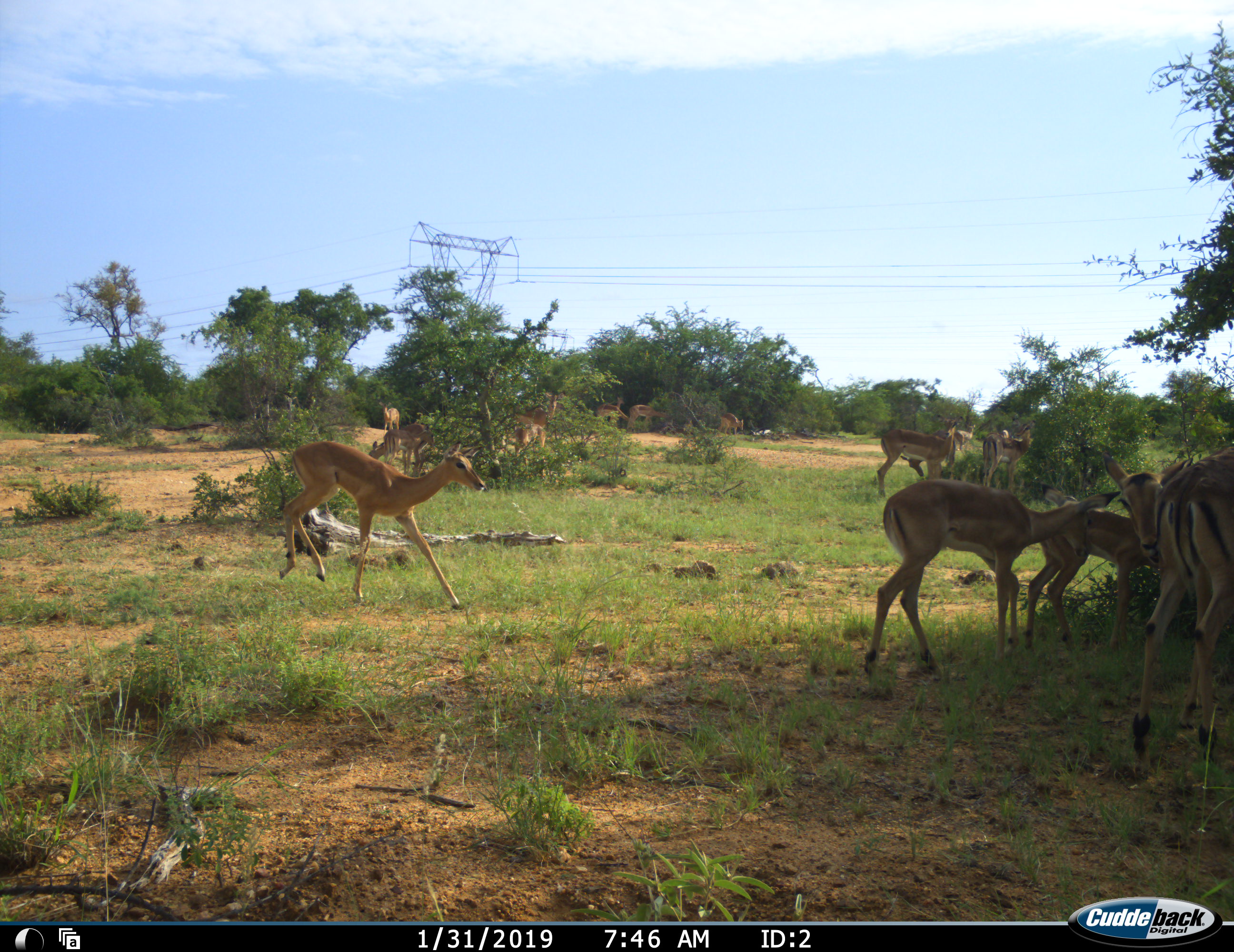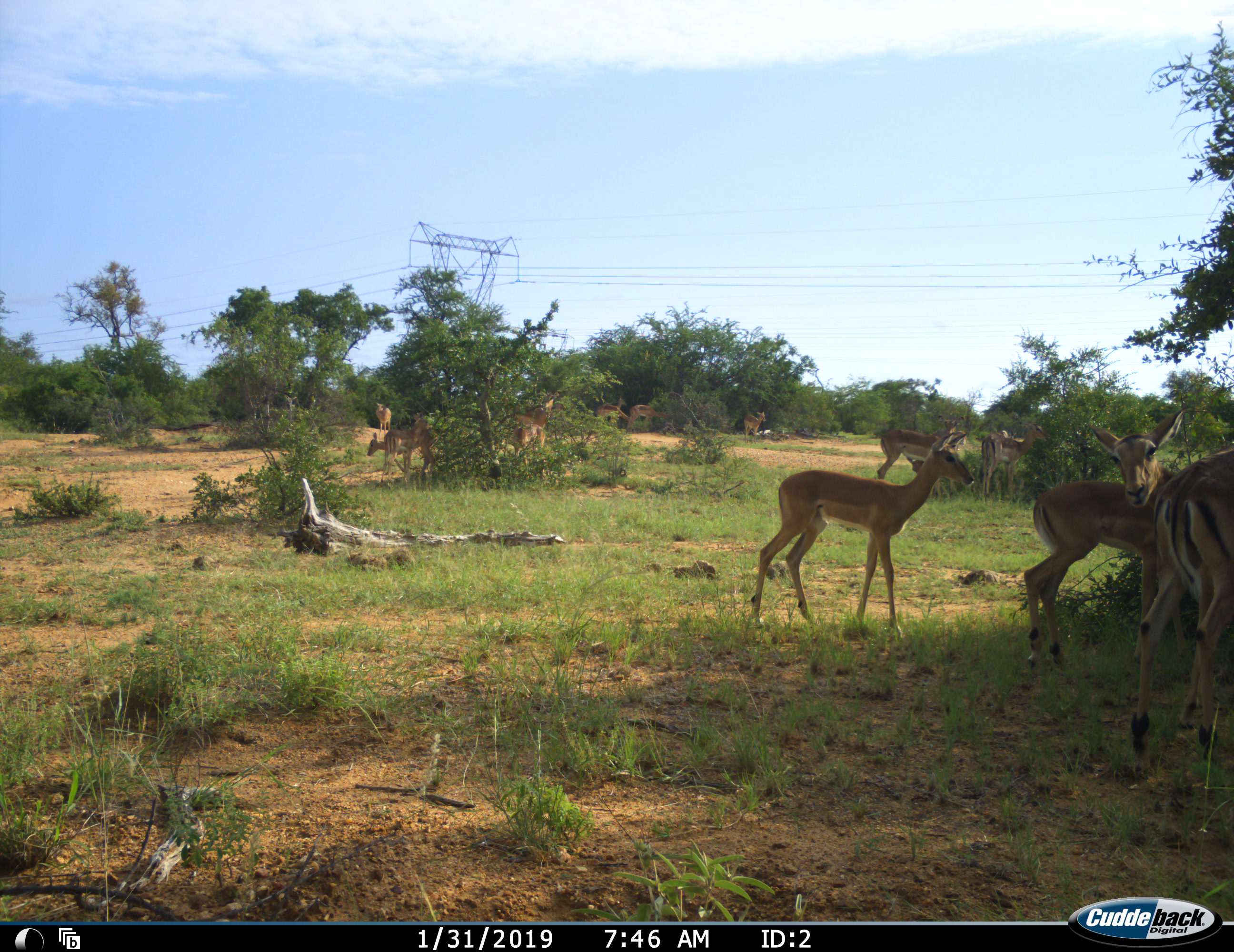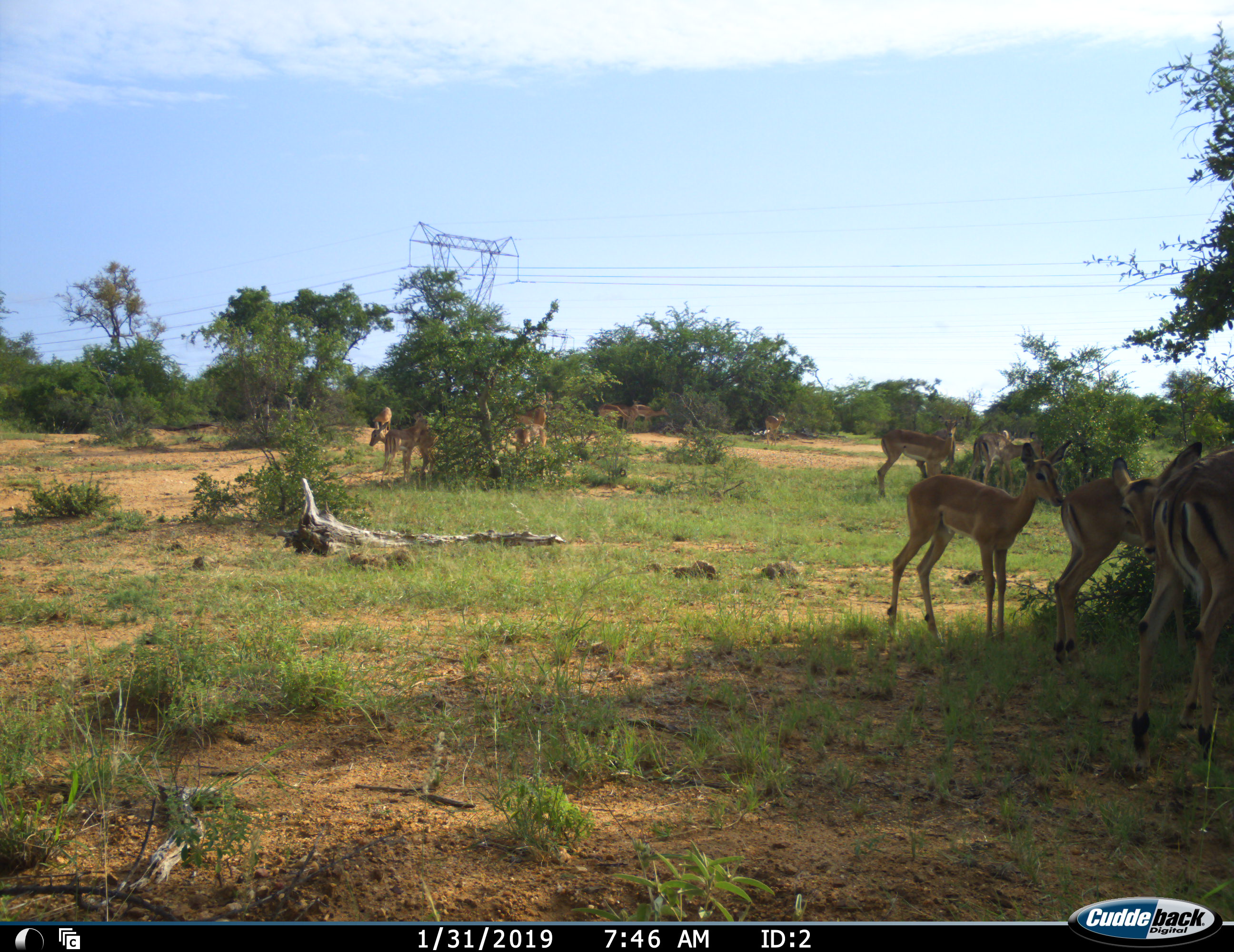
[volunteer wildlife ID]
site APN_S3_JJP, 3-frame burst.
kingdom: Animalia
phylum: Chordata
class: Mammalia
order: Artiodactyla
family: Bovidae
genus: Aepyceros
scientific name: Aepyceros melampus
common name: impala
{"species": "impala (Aepyceros melampus)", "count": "11-50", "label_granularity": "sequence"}